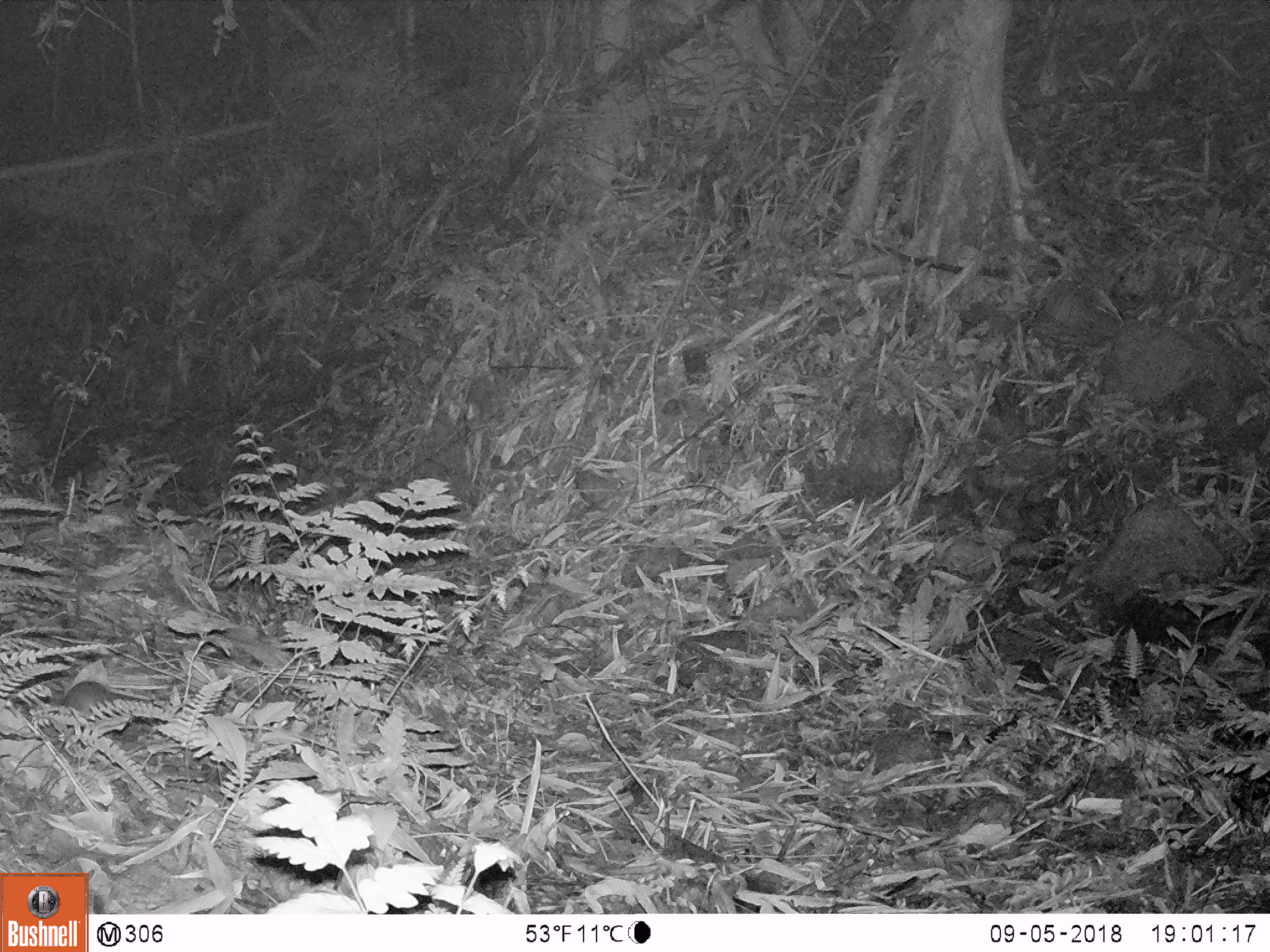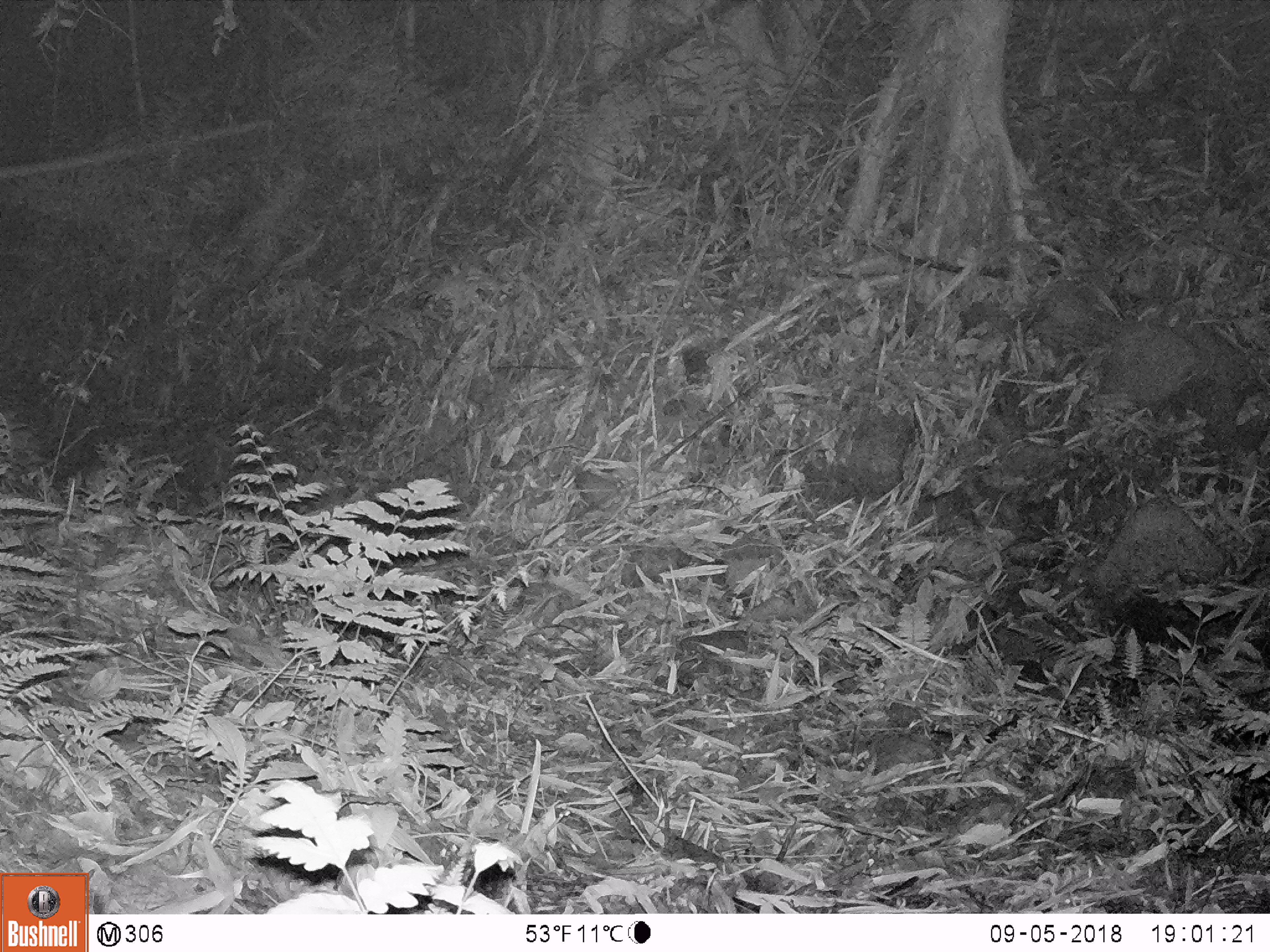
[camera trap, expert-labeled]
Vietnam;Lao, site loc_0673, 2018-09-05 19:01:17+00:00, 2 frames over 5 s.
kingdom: Animalia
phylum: Chordata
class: Mammalia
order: Rodentia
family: Muridae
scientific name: Muridae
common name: old-world mice and rats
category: unidentified murid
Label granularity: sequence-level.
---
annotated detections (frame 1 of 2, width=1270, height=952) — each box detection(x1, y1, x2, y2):
unidentified murid: detection(61, 682, 152, 724)